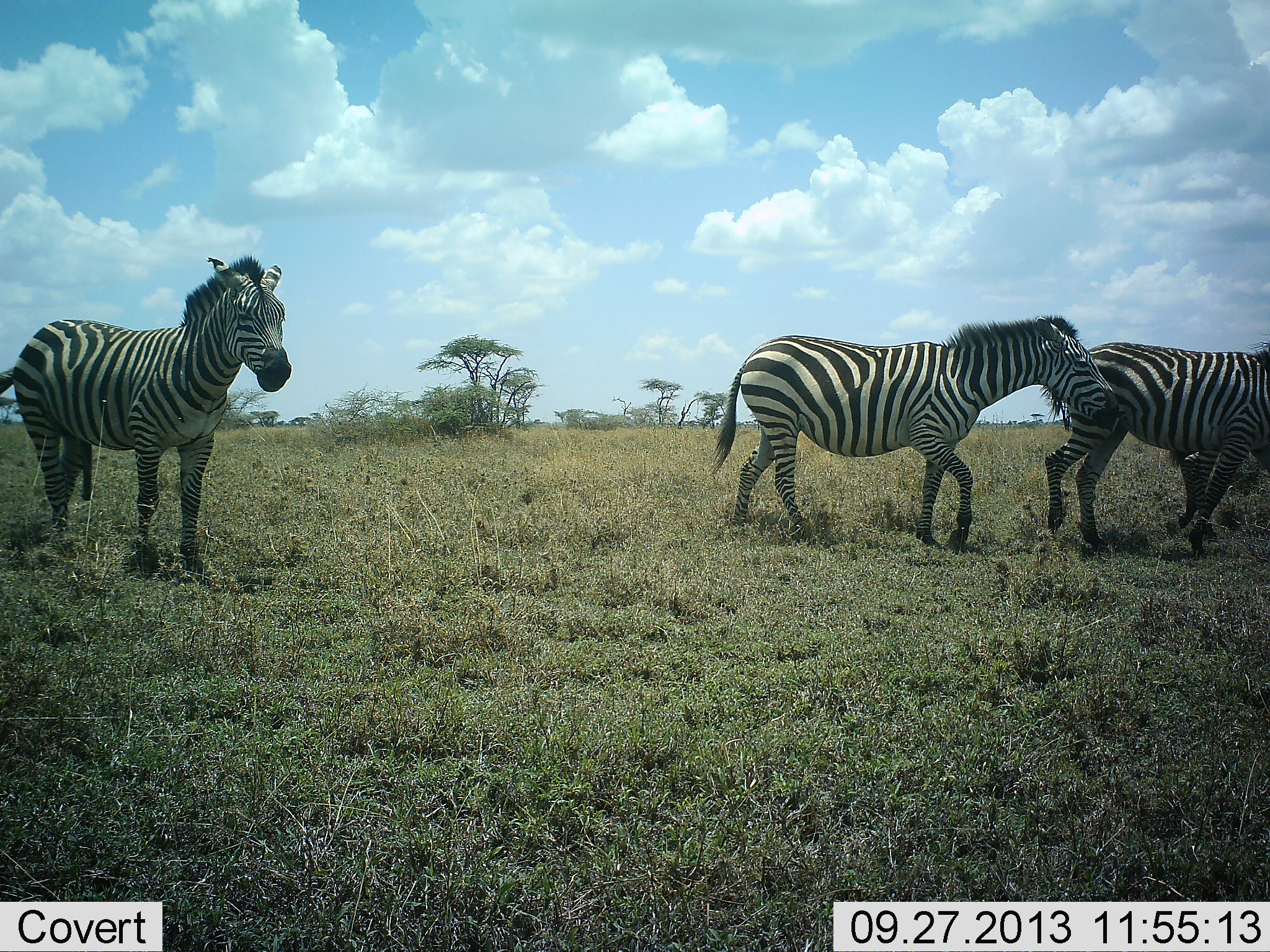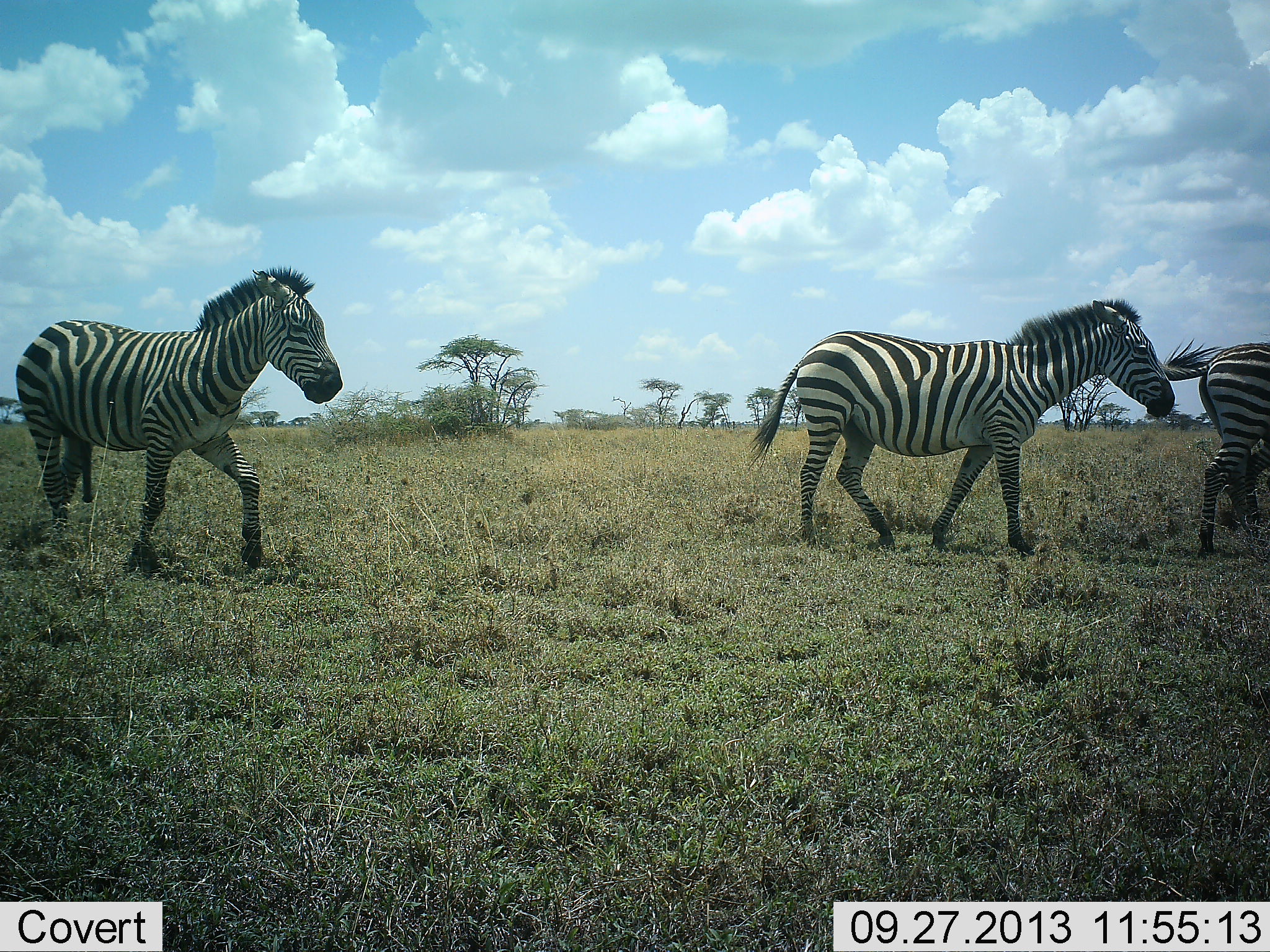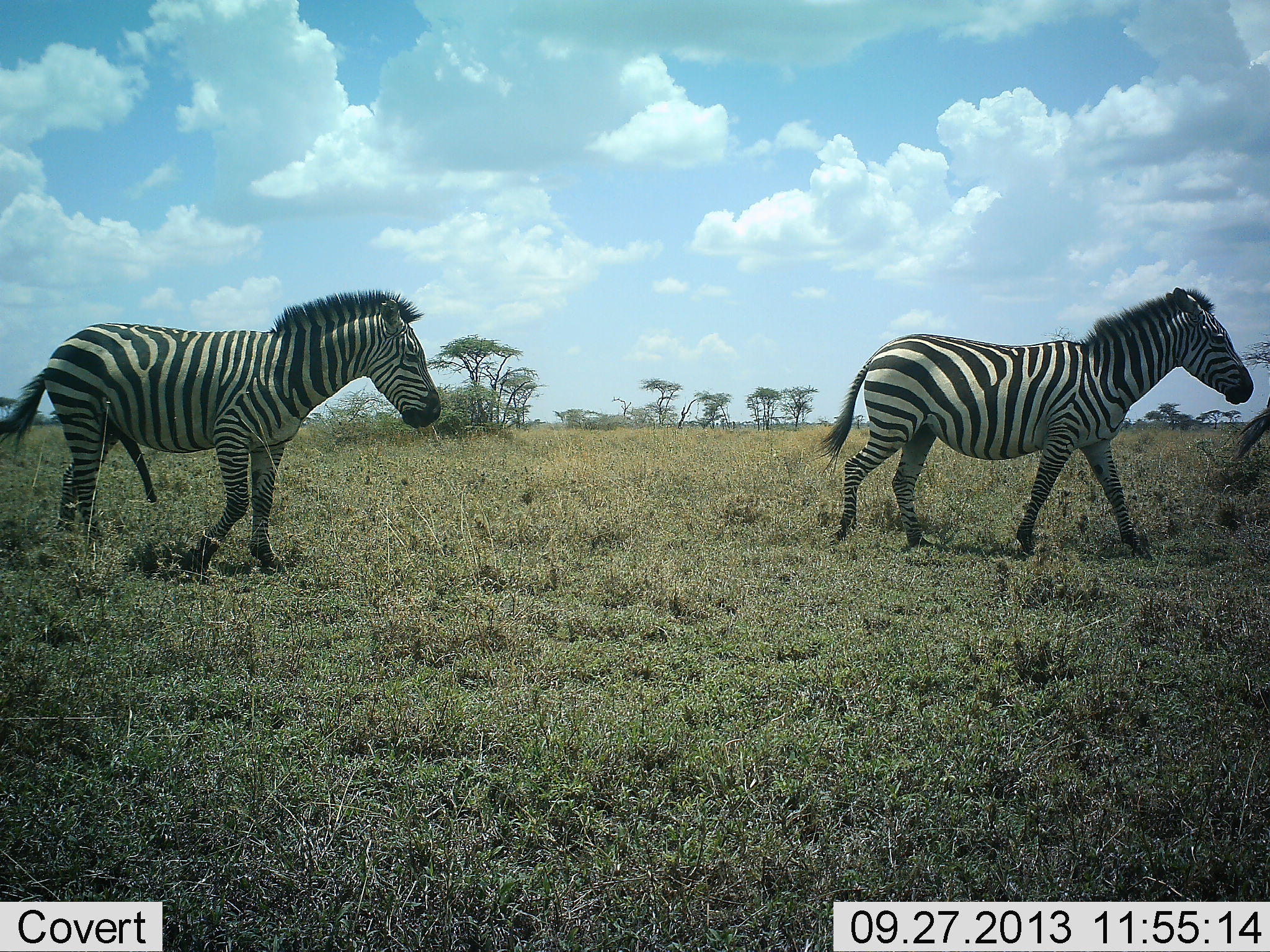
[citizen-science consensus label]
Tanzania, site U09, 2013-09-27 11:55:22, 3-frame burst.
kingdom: Animalia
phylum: Chordata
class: Mammalia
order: Perissodactyla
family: Equidae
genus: Equus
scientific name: Equus quagga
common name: plains zebra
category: zebra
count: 3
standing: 0%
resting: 0%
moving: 100%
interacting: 10%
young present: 0%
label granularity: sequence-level